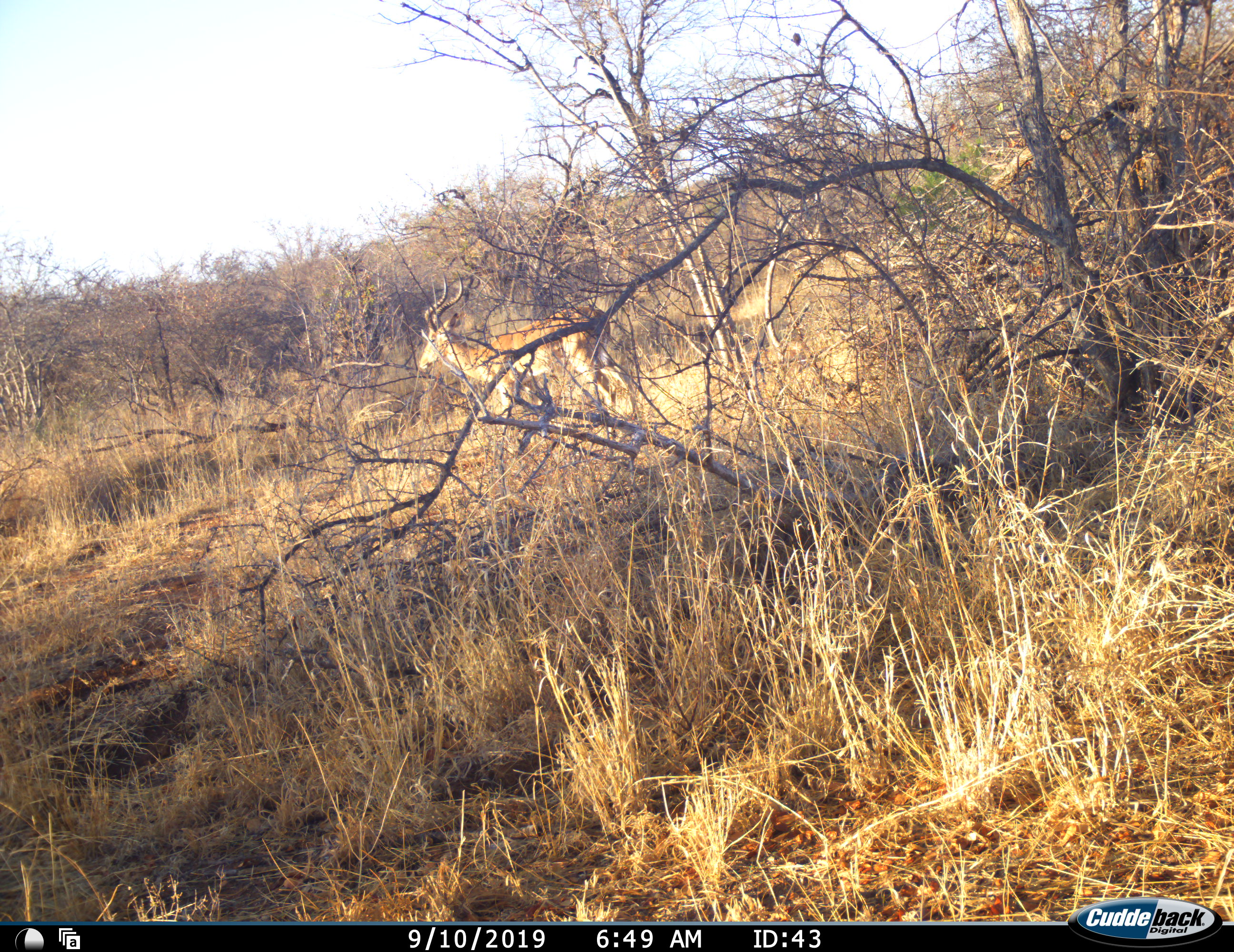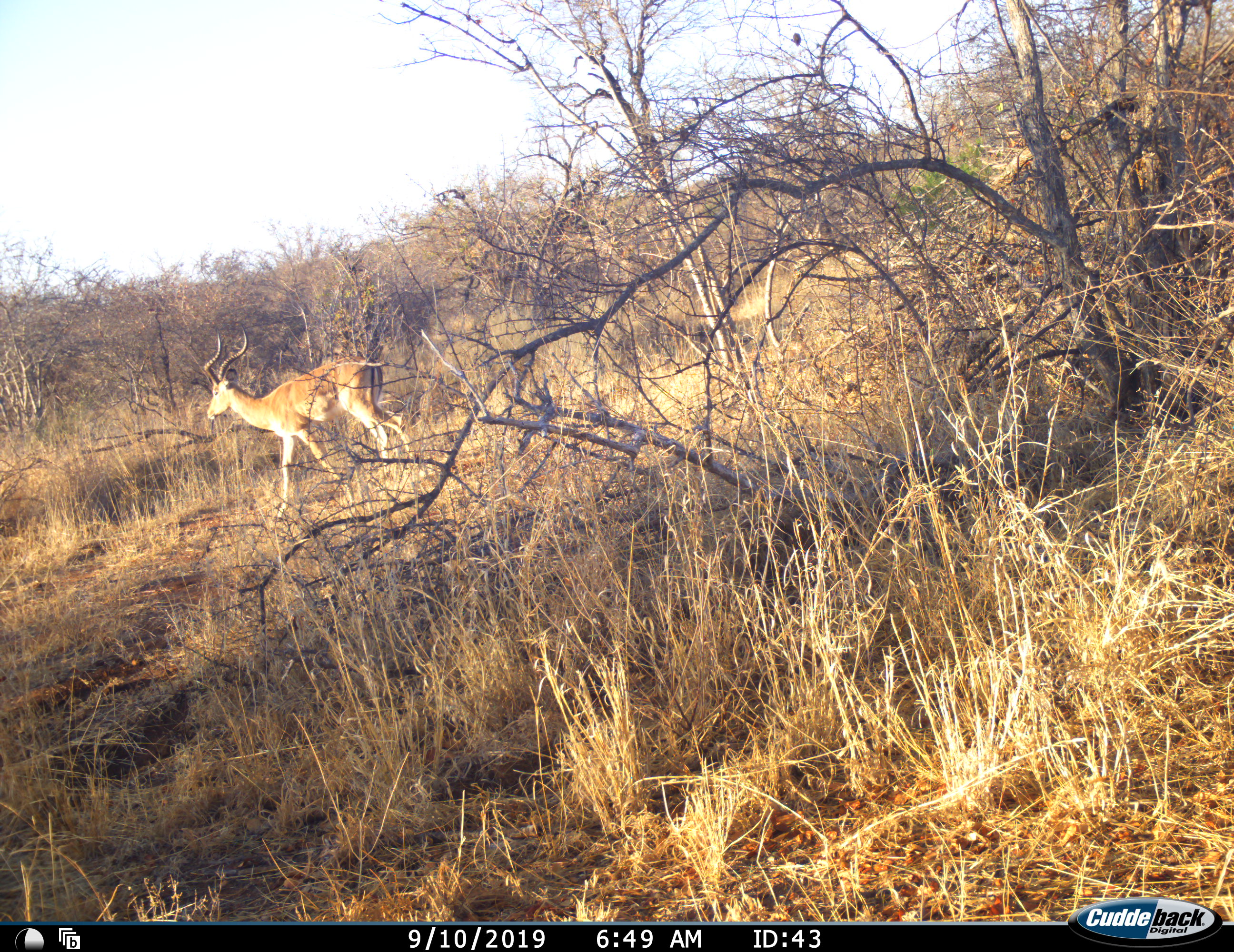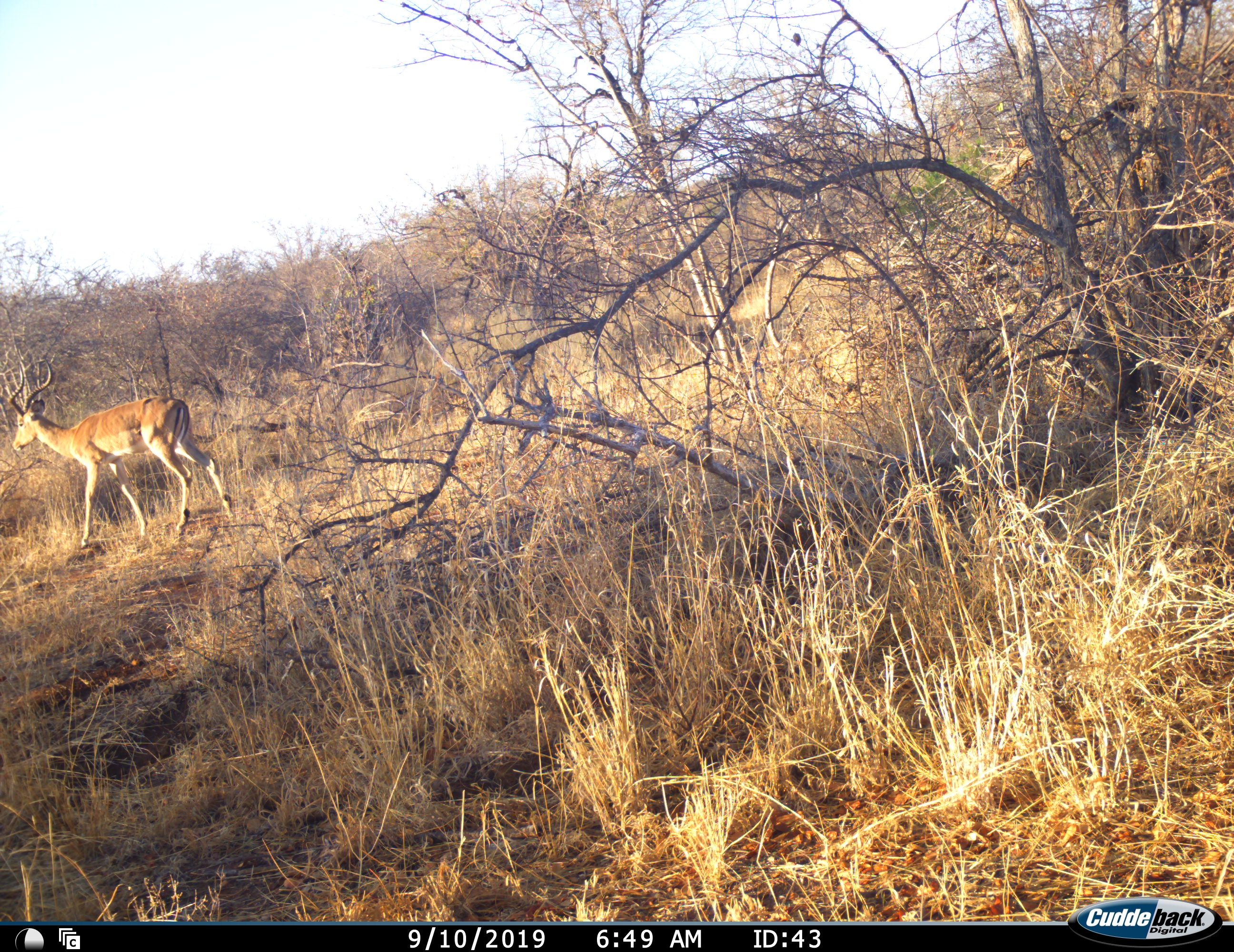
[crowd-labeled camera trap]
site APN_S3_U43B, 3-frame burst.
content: unidentified animal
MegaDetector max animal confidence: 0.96